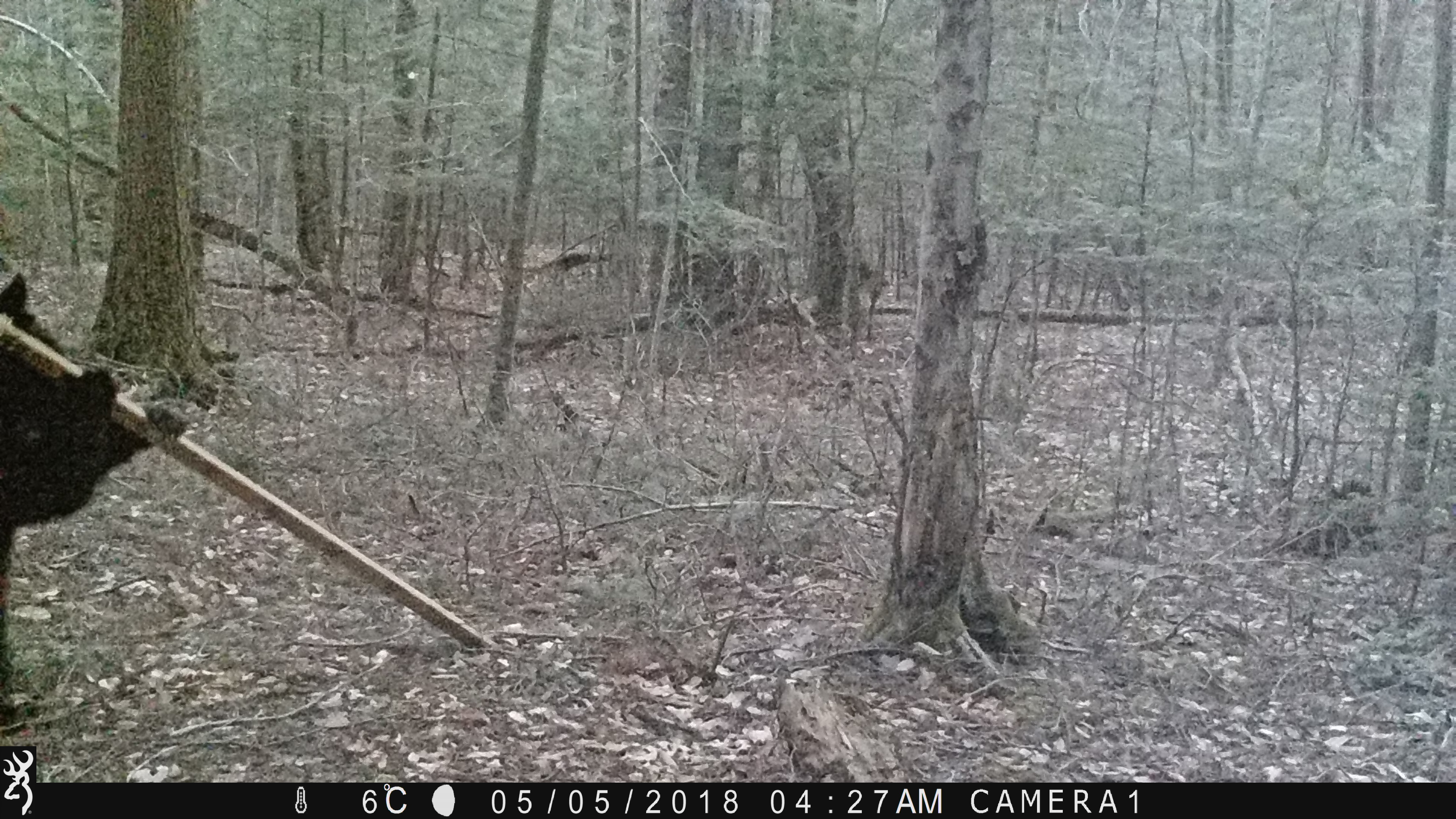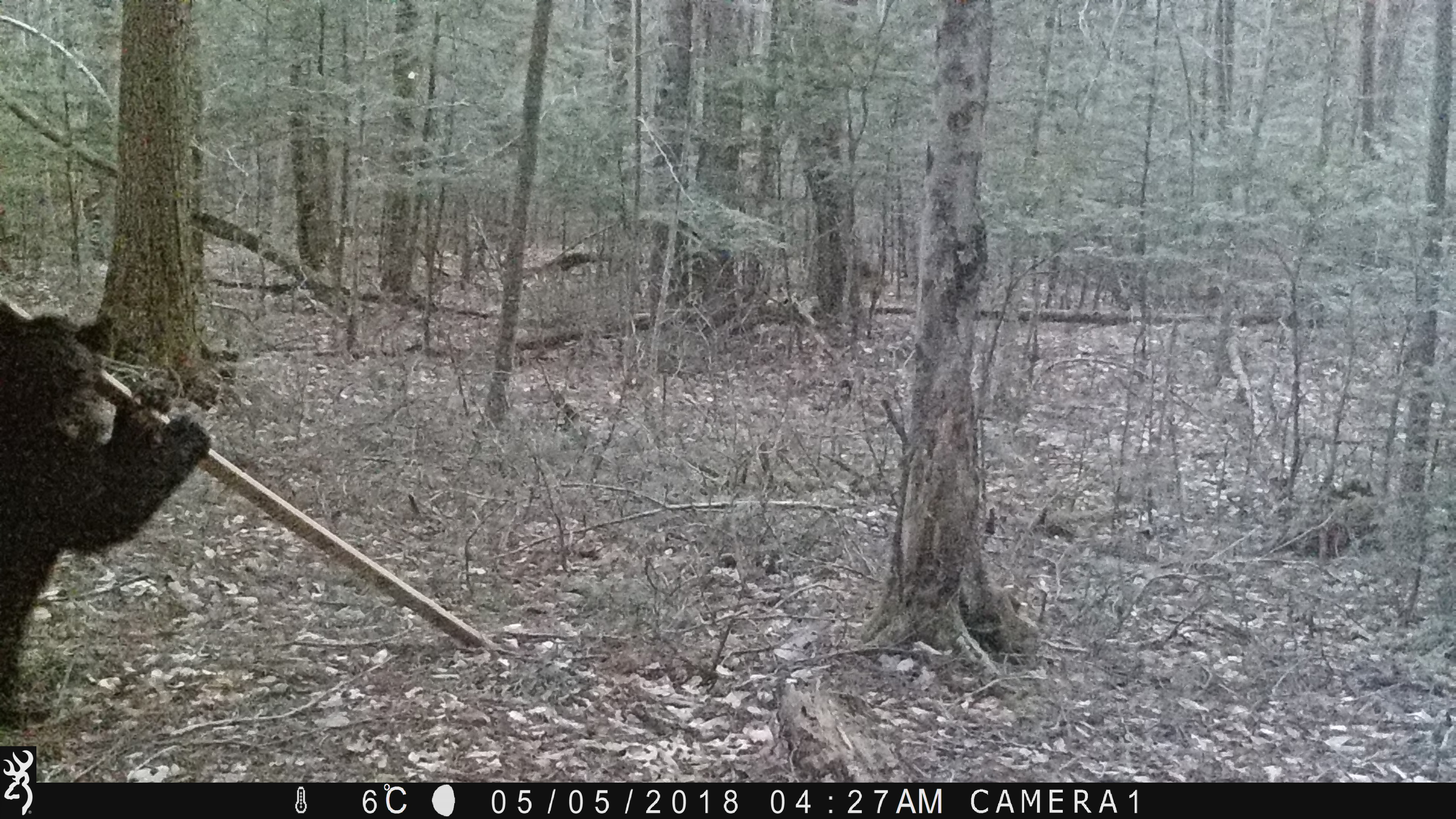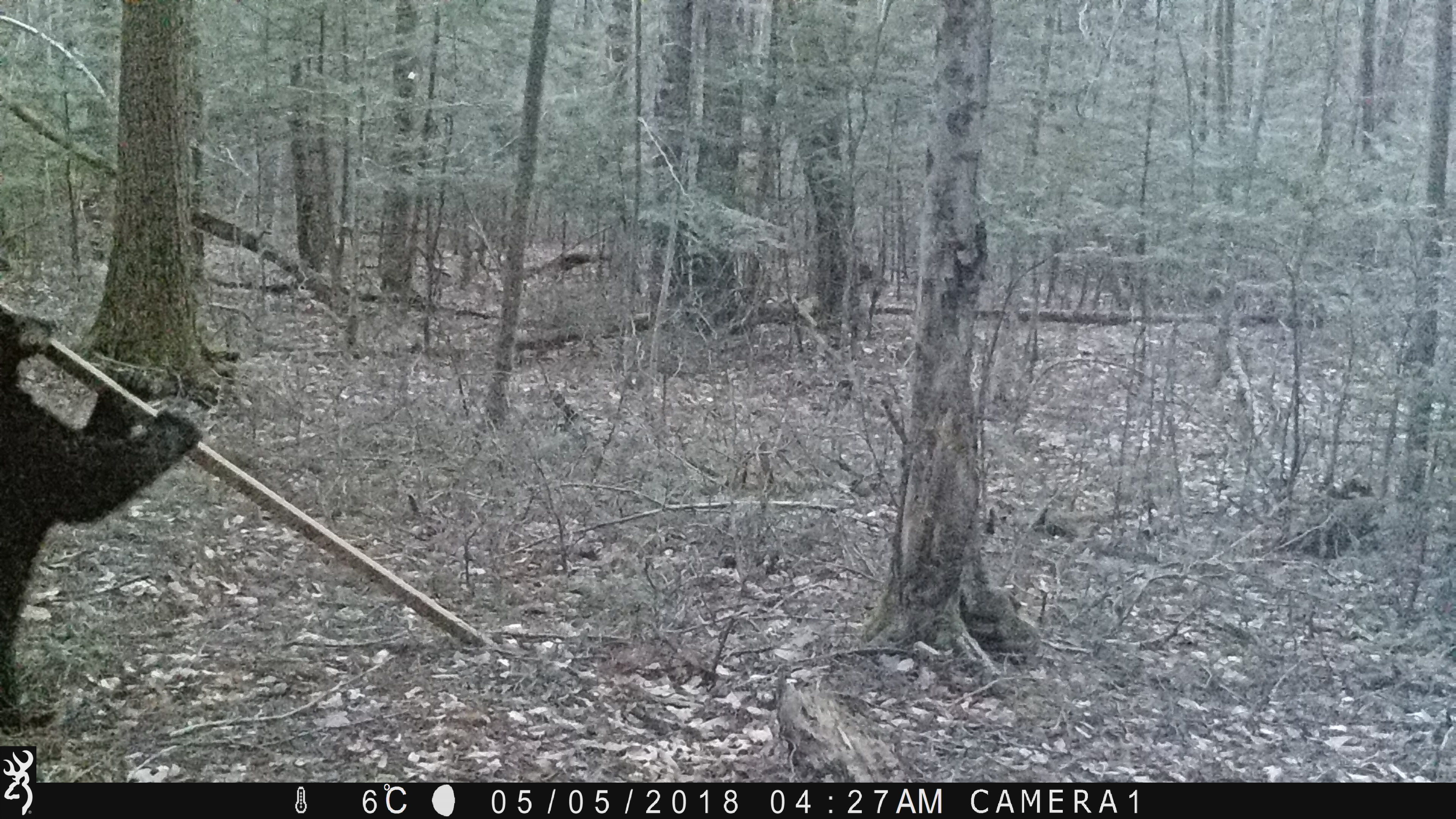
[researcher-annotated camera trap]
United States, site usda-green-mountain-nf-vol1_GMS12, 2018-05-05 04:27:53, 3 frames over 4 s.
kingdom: Animalia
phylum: Chordata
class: Mammalia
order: Carnivora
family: Ursidae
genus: Ursus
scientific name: Ursus americanus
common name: black bear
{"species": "black bear (Ursus americanus)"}